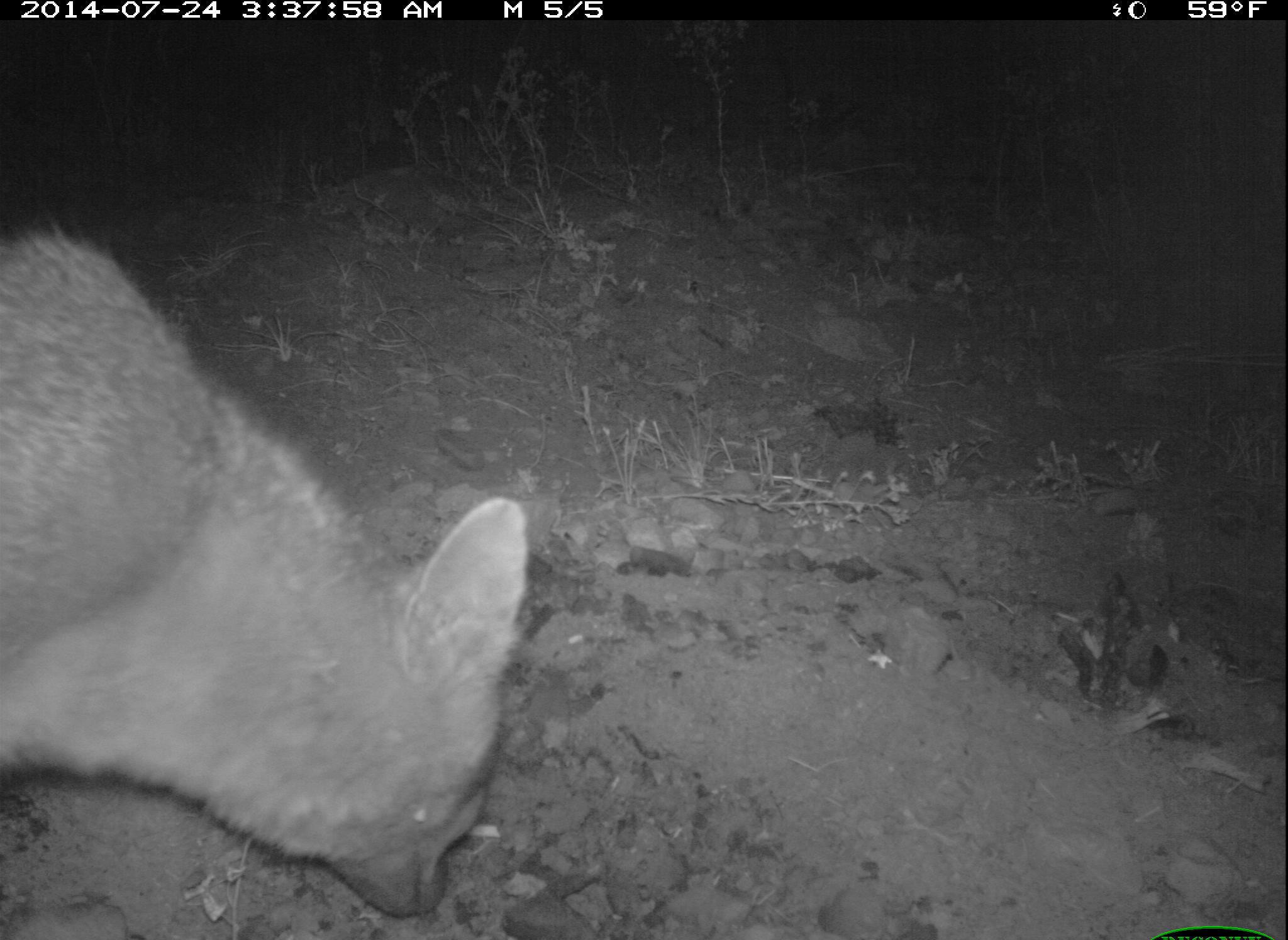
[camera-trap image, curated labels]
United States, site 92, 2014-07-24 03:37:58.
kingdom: Animalia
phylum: Chordata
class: Mammalia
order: Carnivora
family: Canidae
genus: Urocyon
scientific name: Urocyon cinereoargenteus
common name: gray fox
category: fox